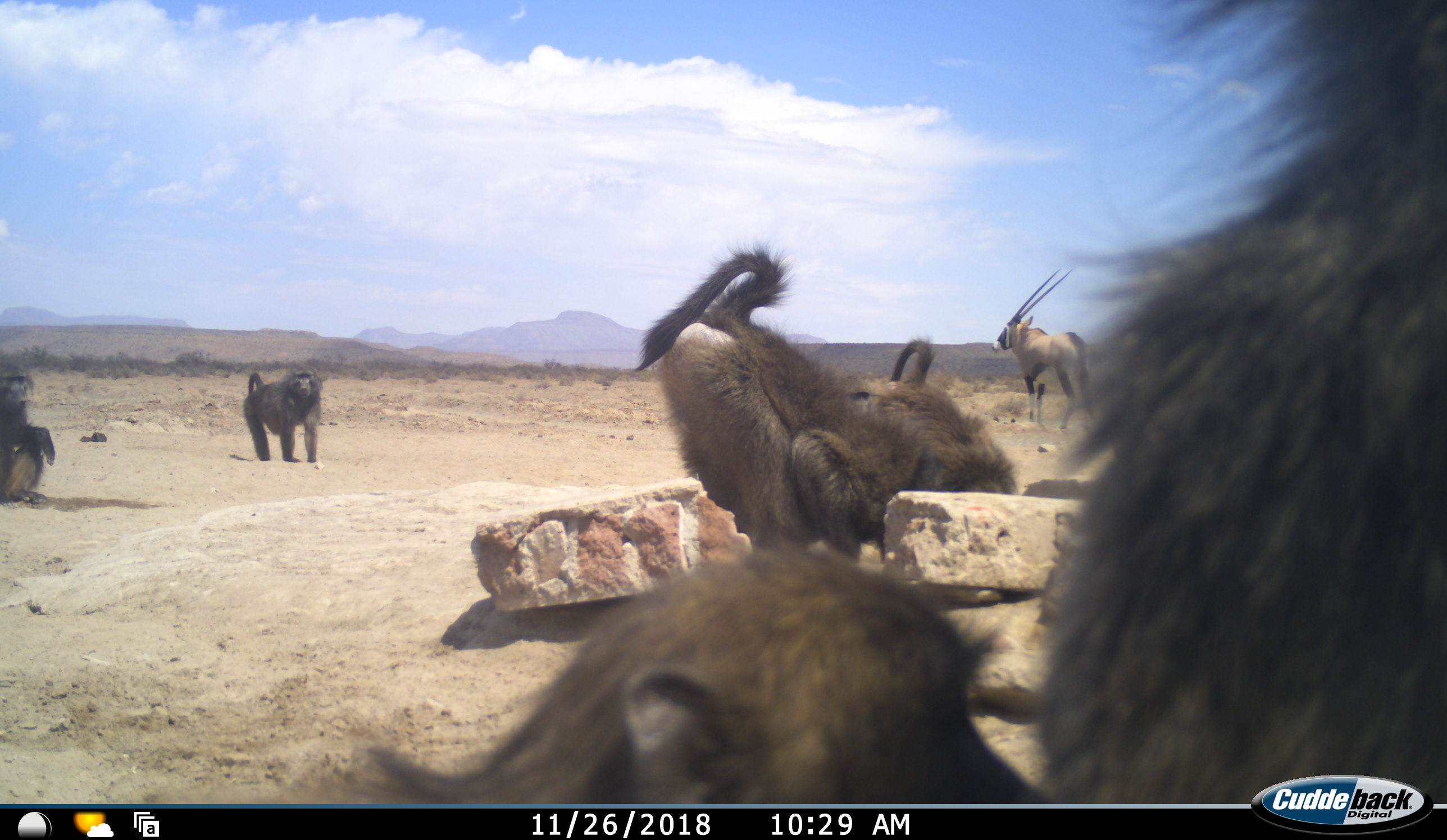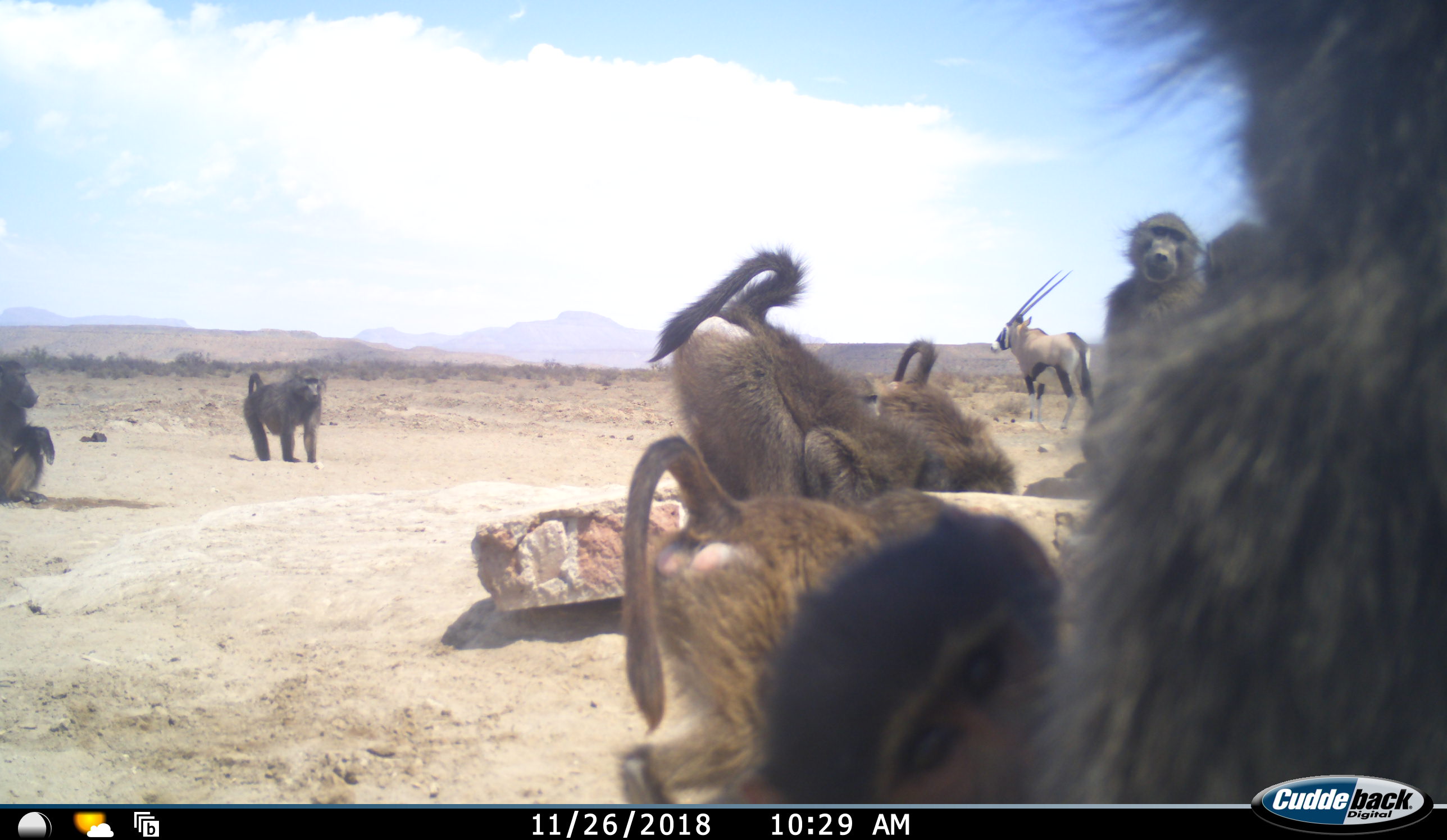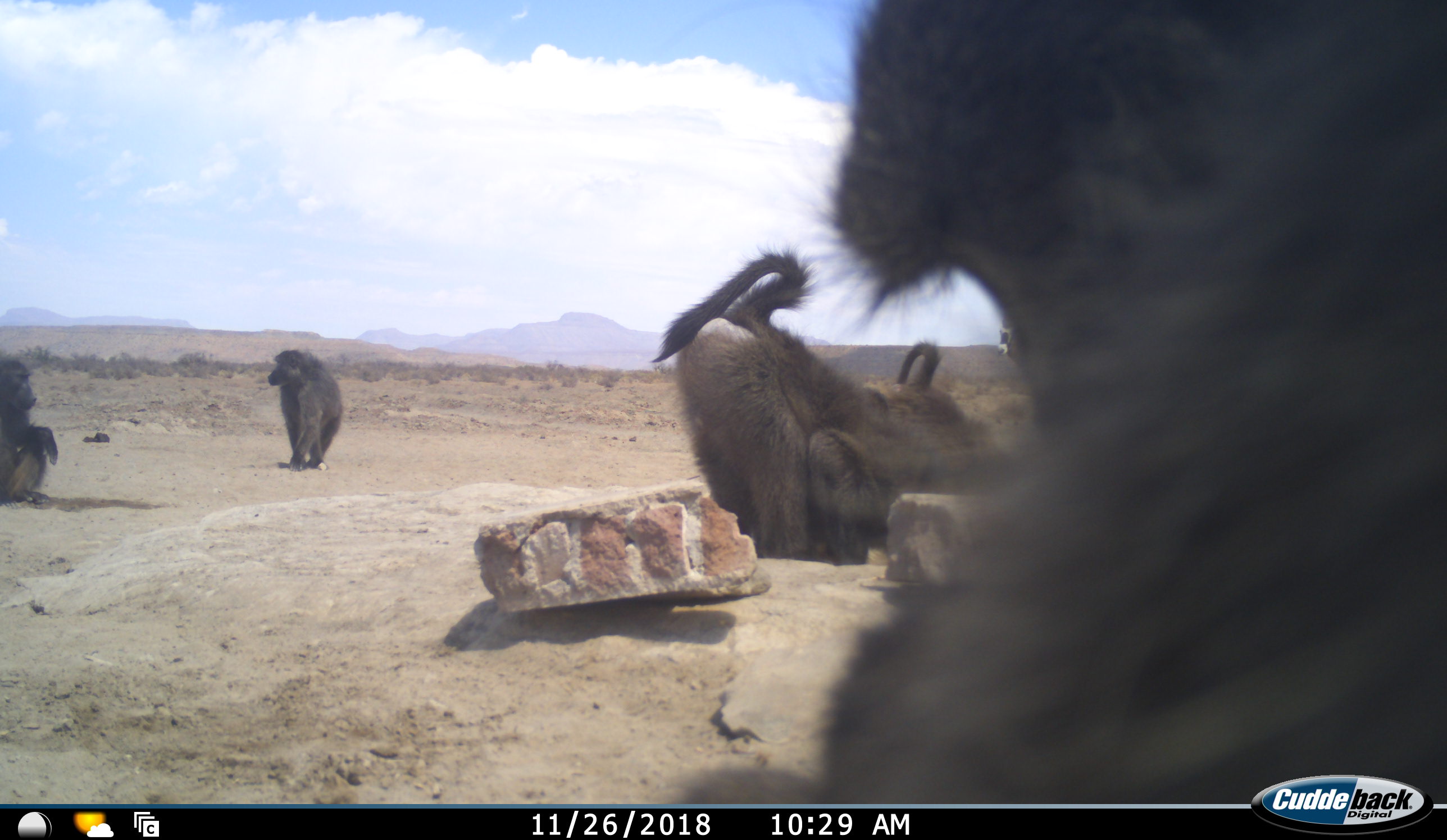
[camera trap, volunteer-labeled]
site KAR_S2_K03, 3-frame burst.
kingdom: Animalia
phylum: Chordata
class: Mammalia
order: Primates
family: Cercopithecidae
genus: Papio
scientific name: Papio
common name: baboon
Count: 8.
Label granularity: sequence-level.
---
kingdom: Animalia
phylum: Chordata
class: Mammalia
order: Artiodactyla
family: Bovidae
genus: Oryx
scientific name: Oryx gazella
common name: gemsbok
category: oryx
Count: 1.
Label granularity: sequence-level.